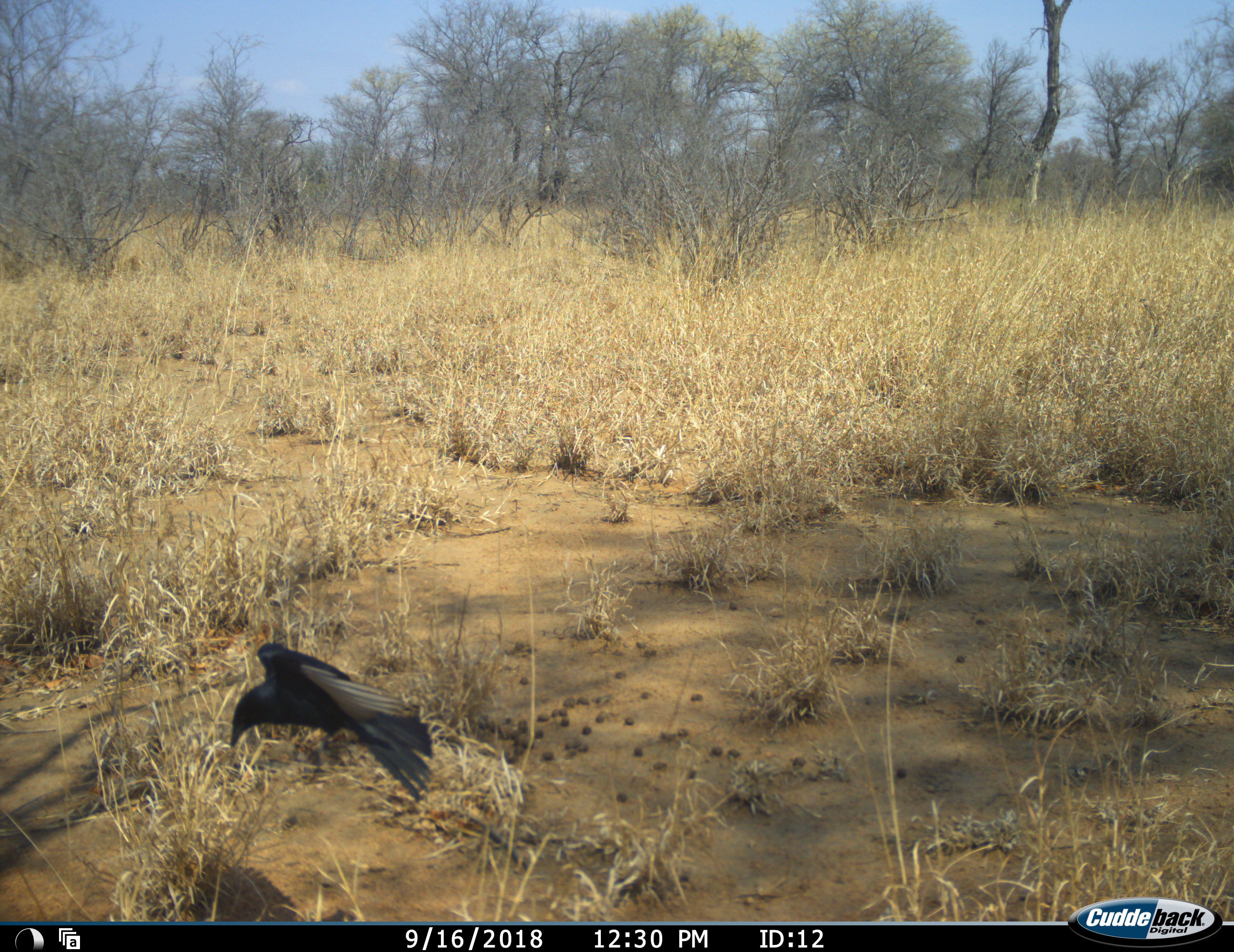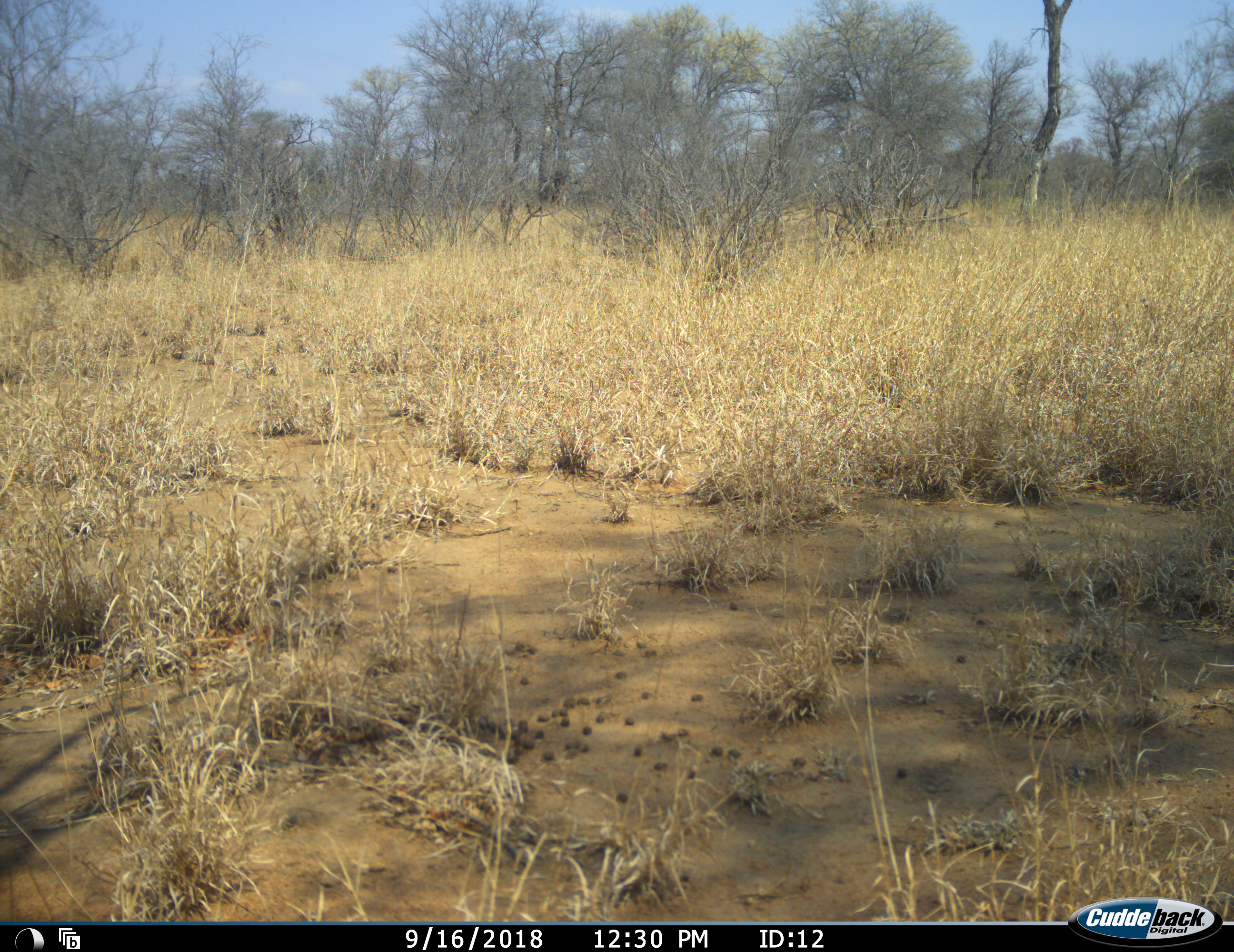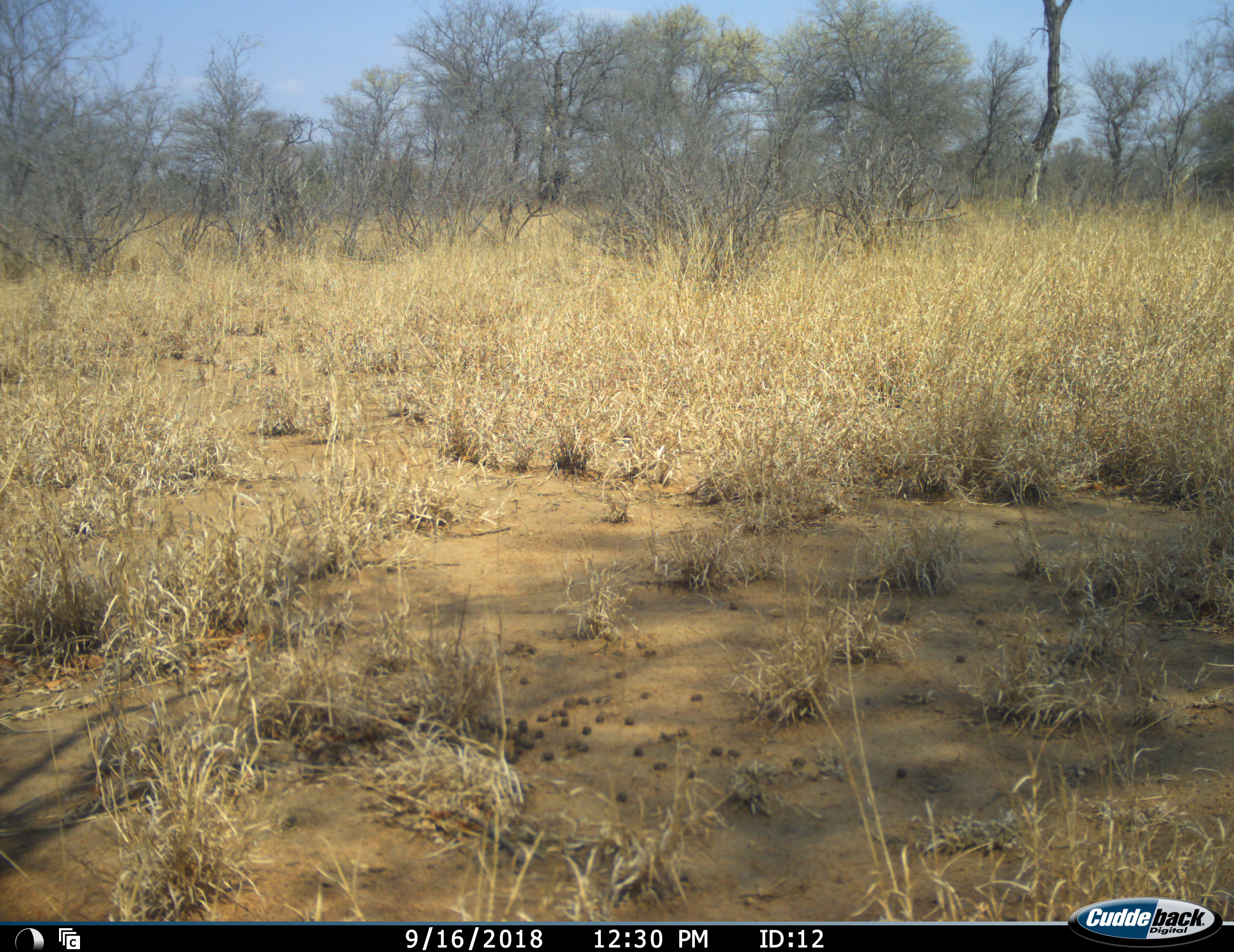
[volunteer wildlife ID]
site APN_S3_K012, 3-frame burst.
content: unidentified animal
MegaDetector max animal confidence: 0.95